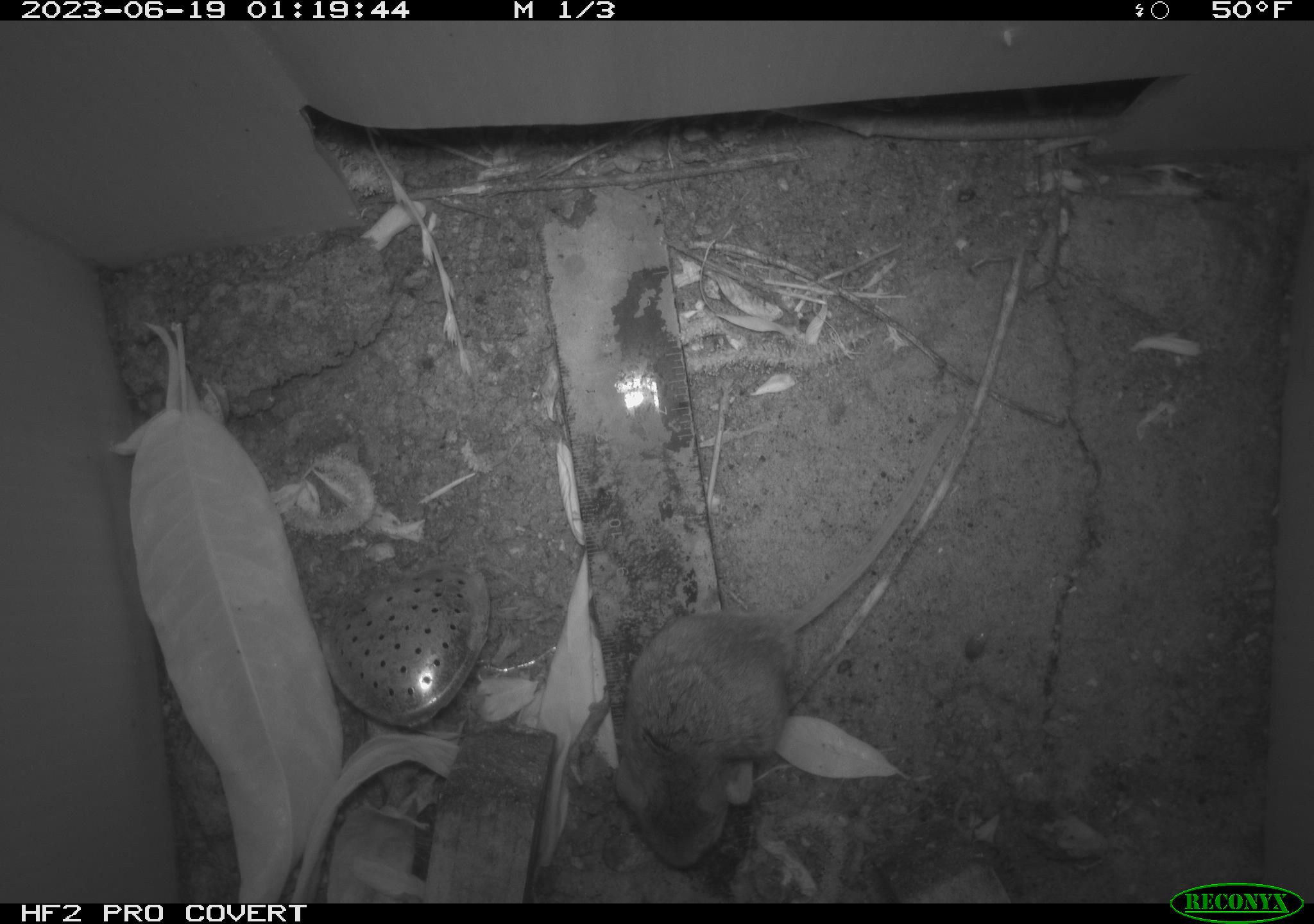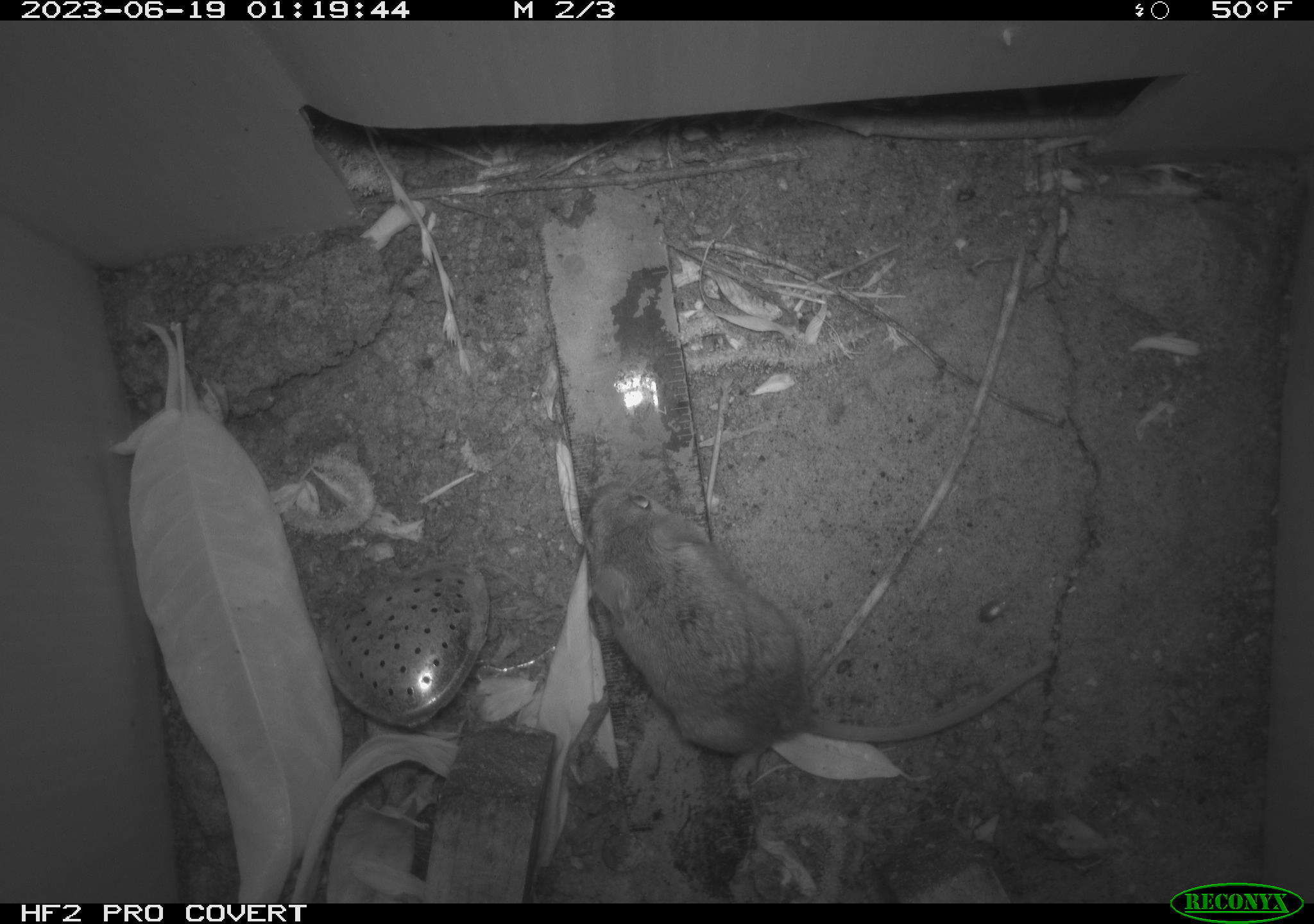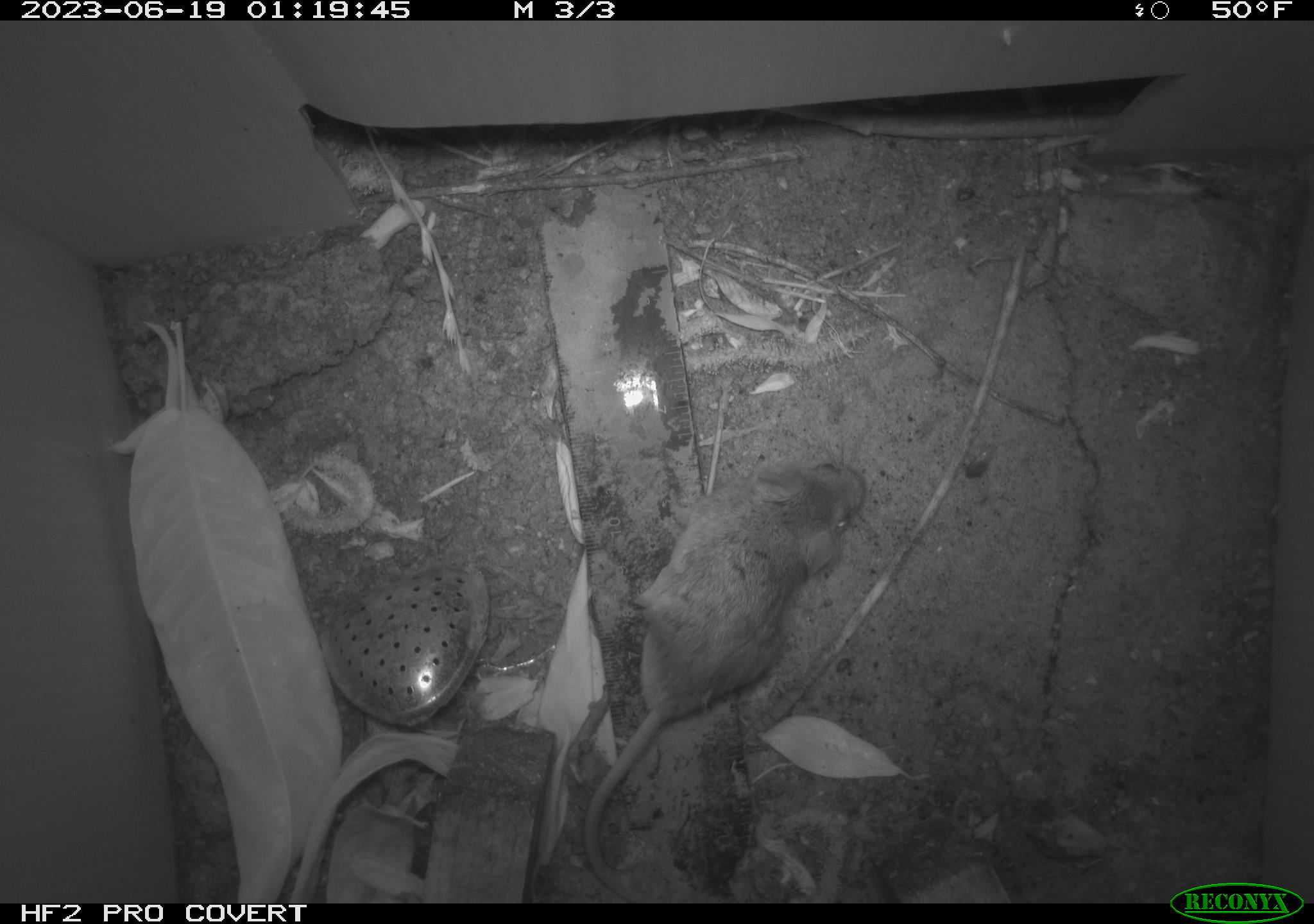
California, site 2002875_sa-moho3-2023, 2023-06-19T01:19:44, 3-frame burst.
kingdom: Animalia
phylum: Chordata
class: Mammalia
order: Rodentia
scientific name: Rodentia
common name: mouse species